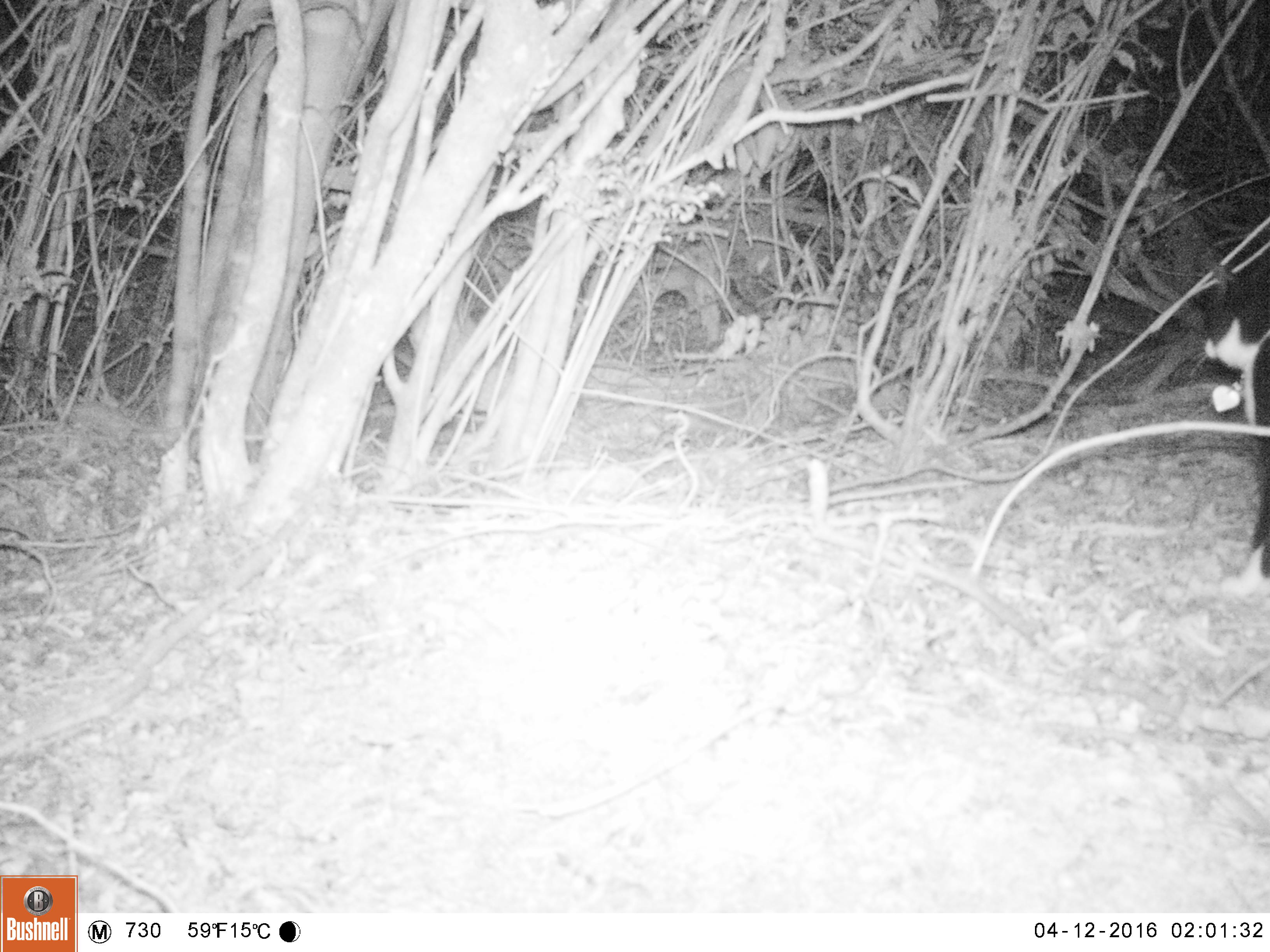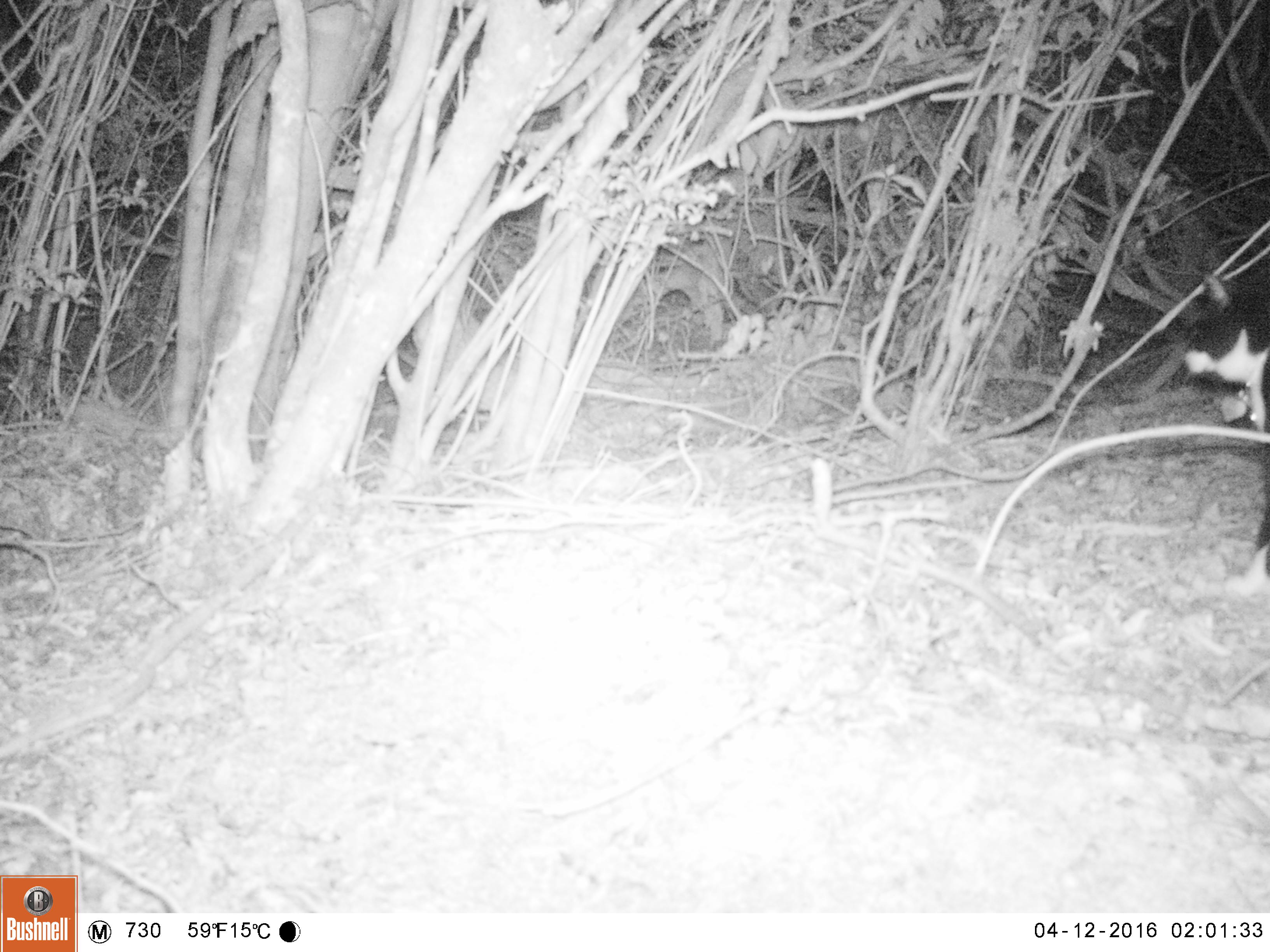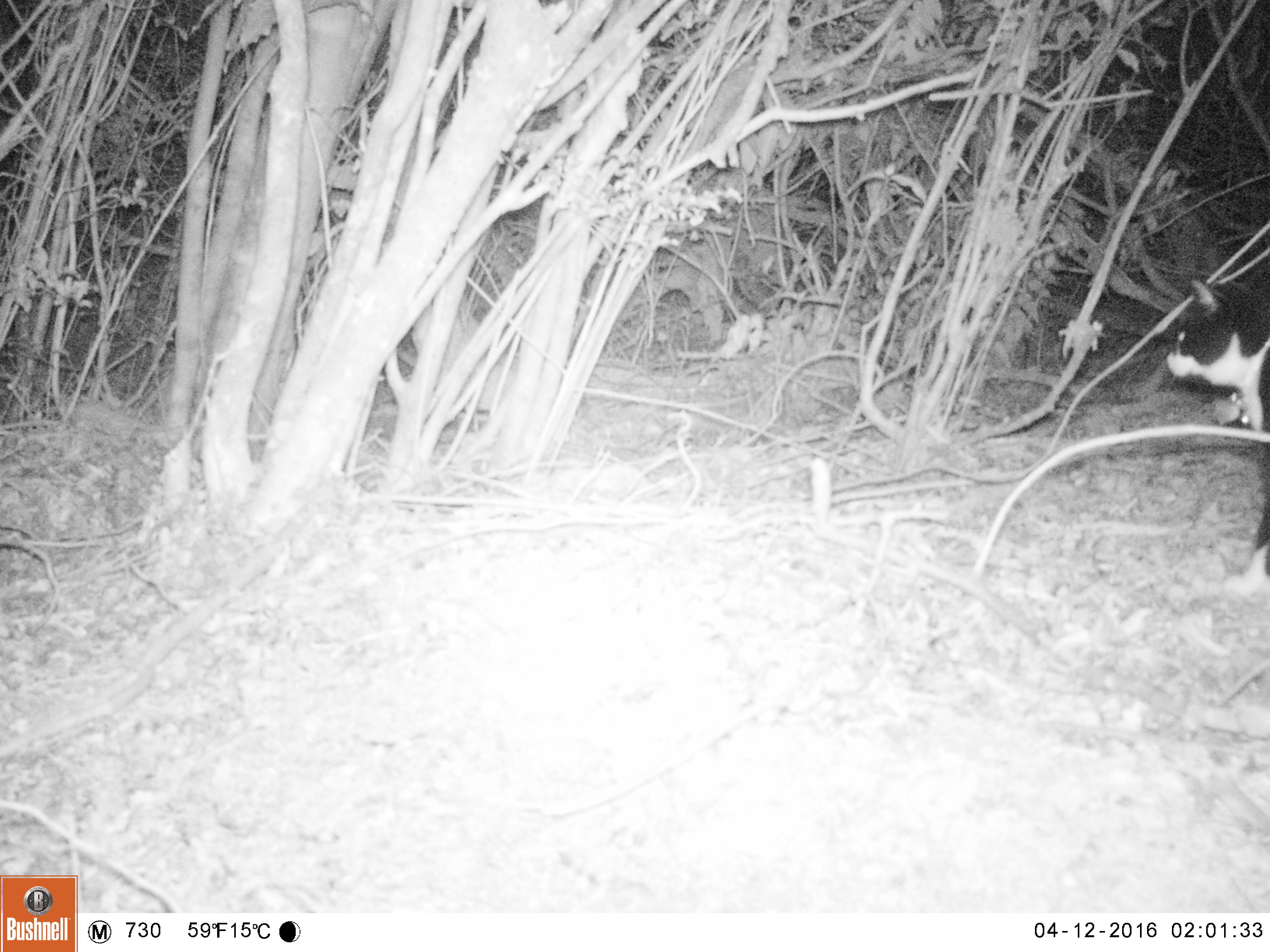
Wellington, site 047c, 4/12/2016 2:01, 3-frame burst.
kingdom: Animalia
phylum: Chordata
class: Mammalia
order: Carnivora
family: Felidae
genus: Felis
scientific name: Felis catus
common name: cat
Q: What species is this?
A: Cat (Felis catus).